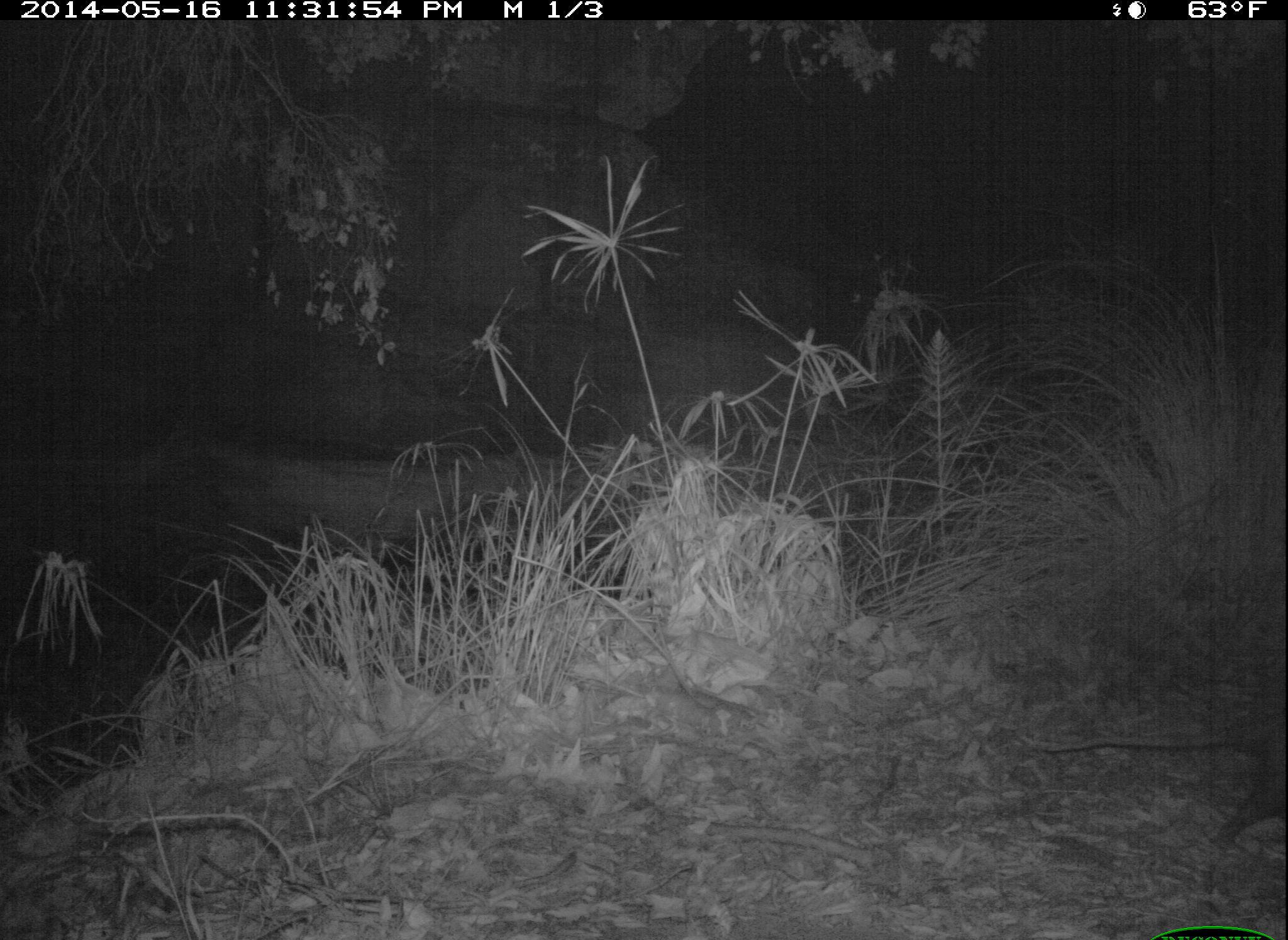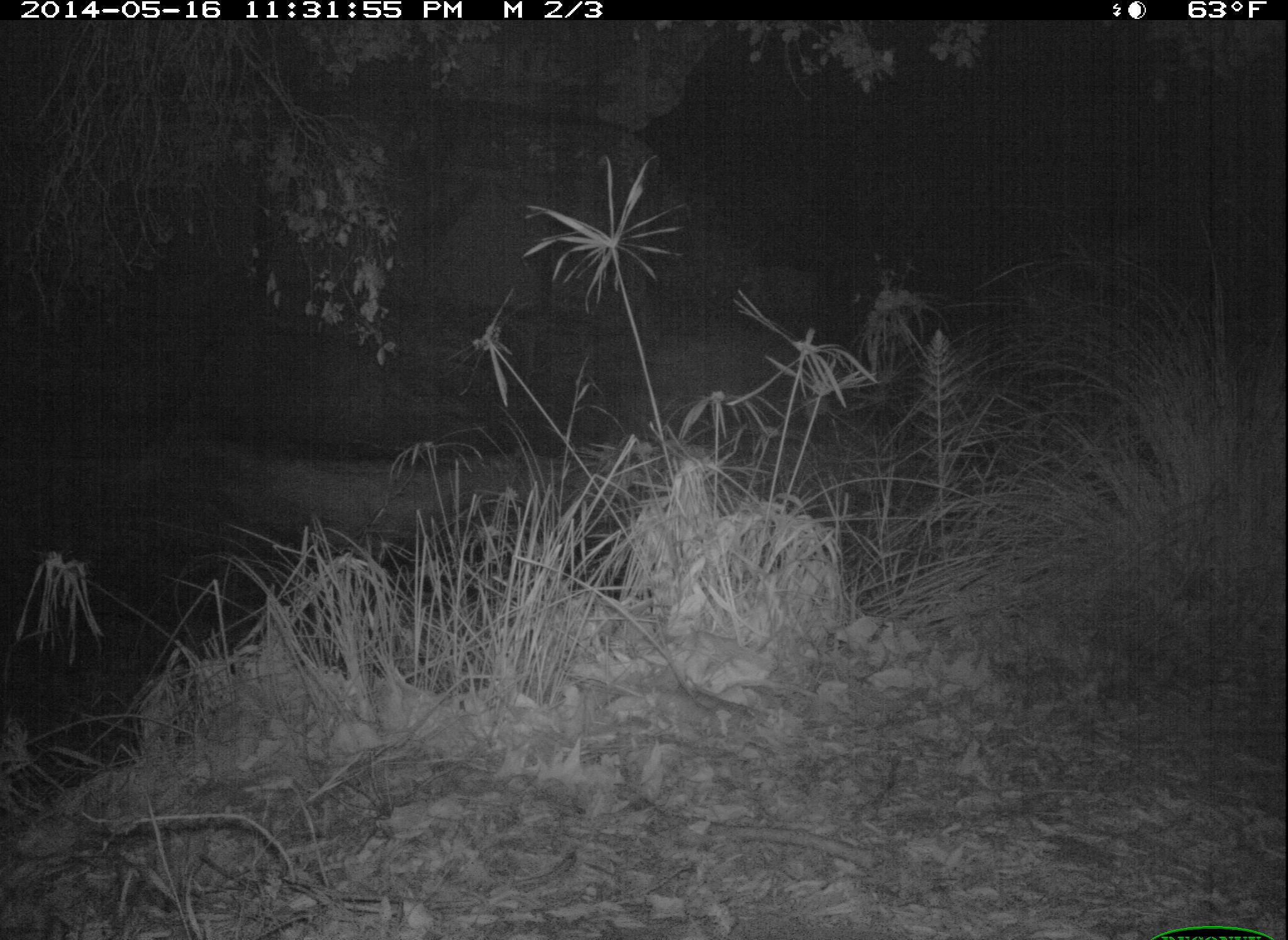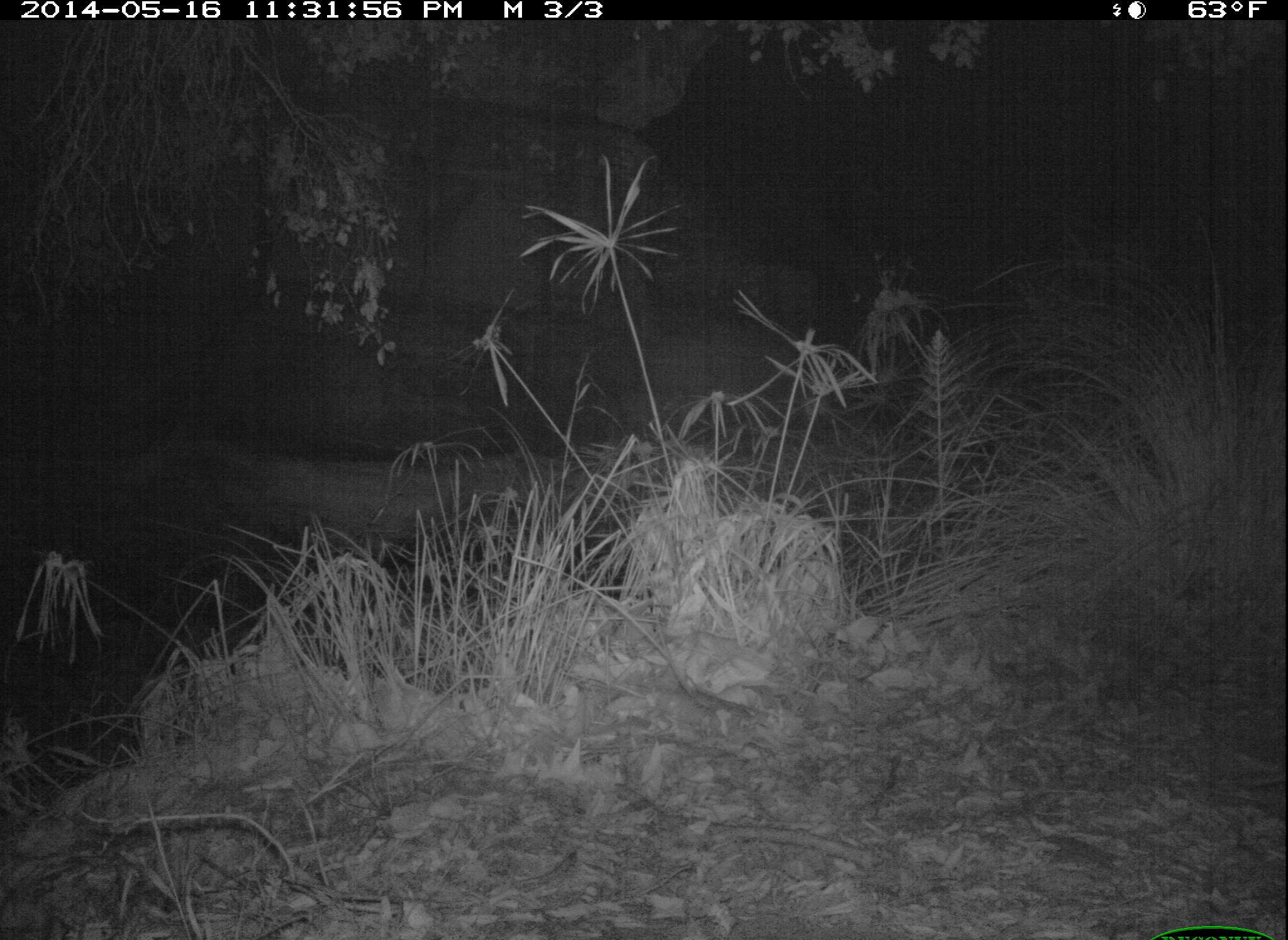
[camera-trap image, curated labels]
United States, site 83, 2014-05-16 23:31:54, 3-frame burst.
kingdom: Animalia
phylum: Chordata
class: Mammalia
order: Didelphimorphia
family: Didelphidae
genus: Didelphis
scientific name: Didelphis virginiana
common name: virginia opossum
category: opossum